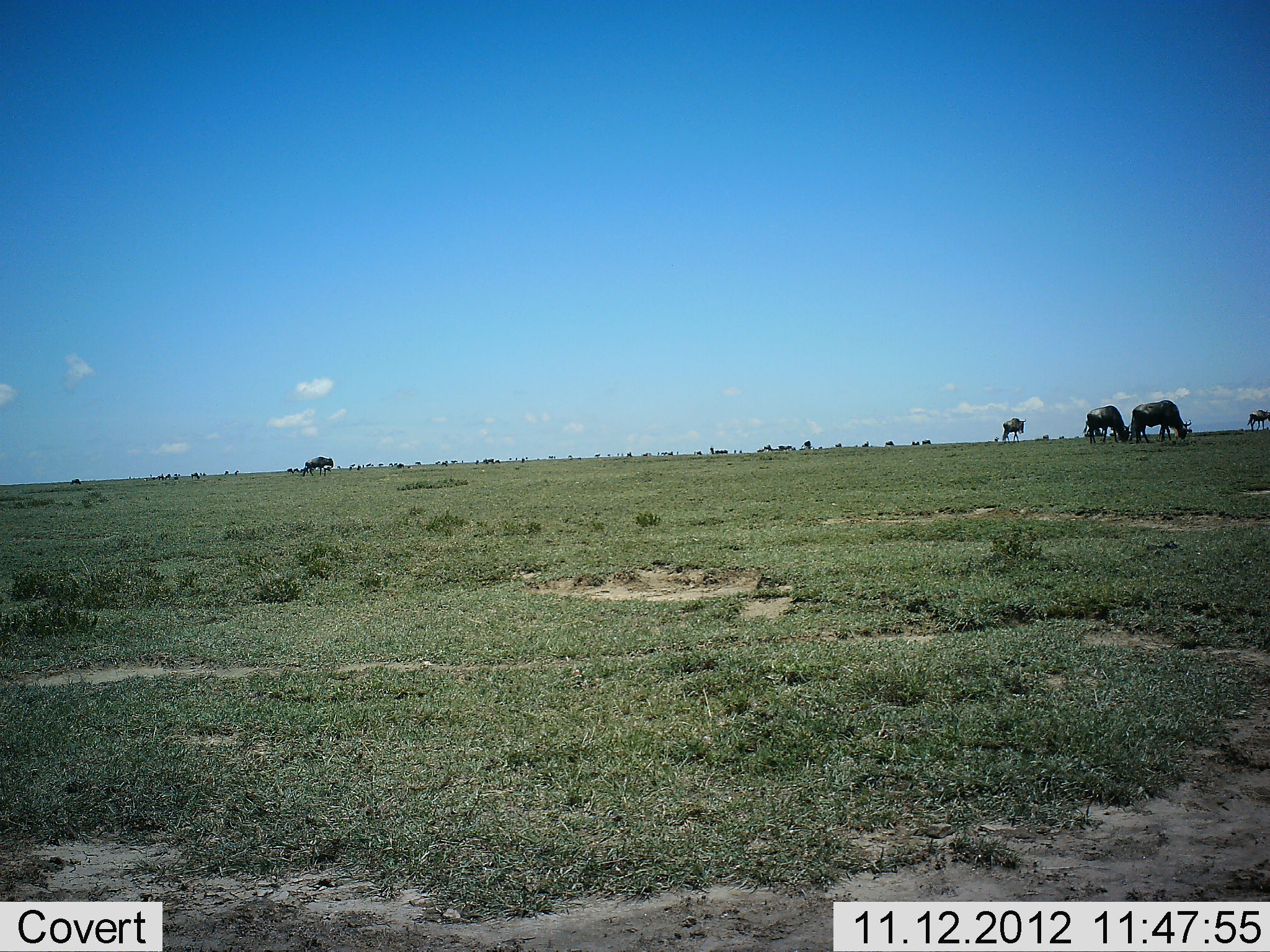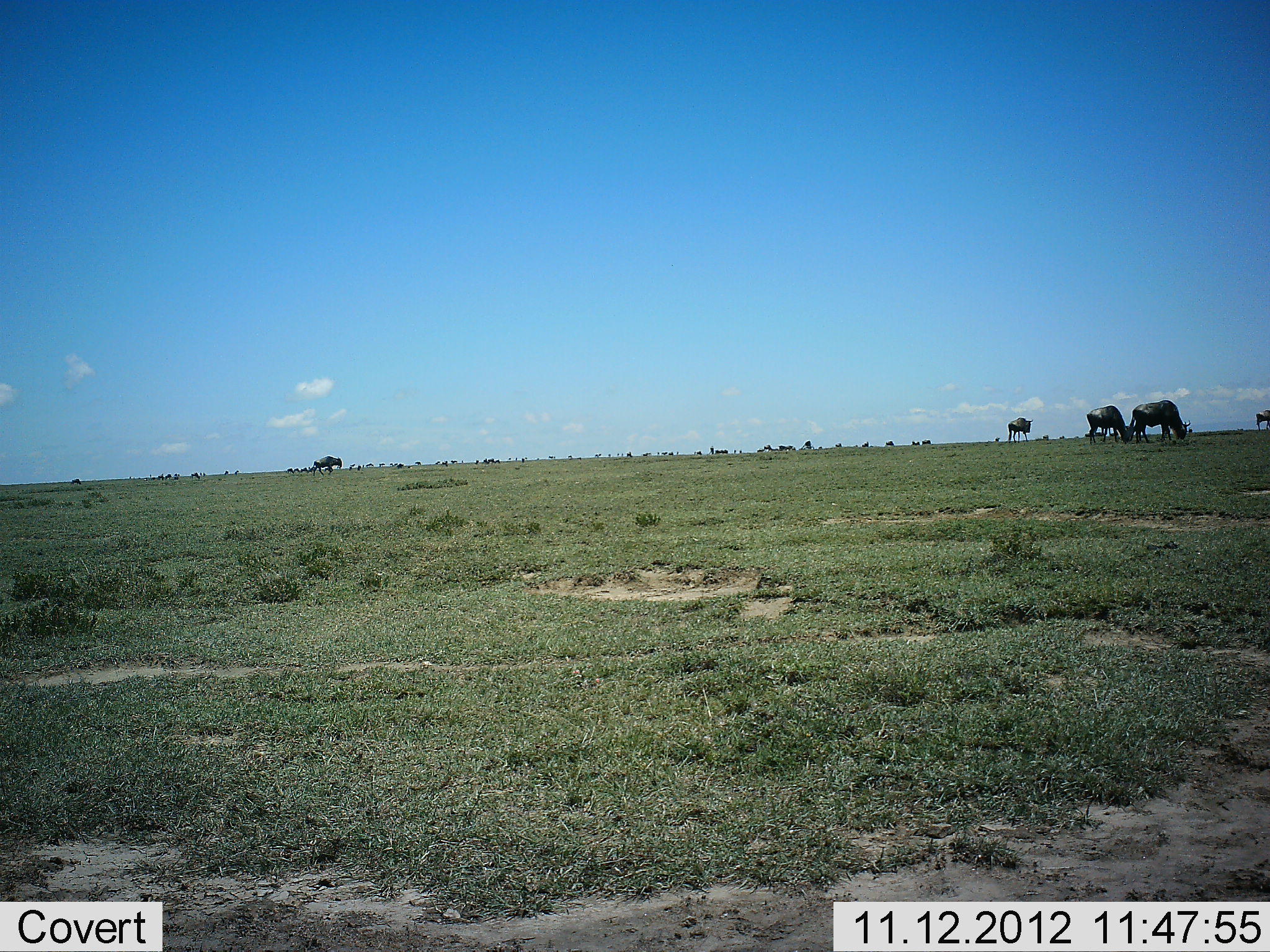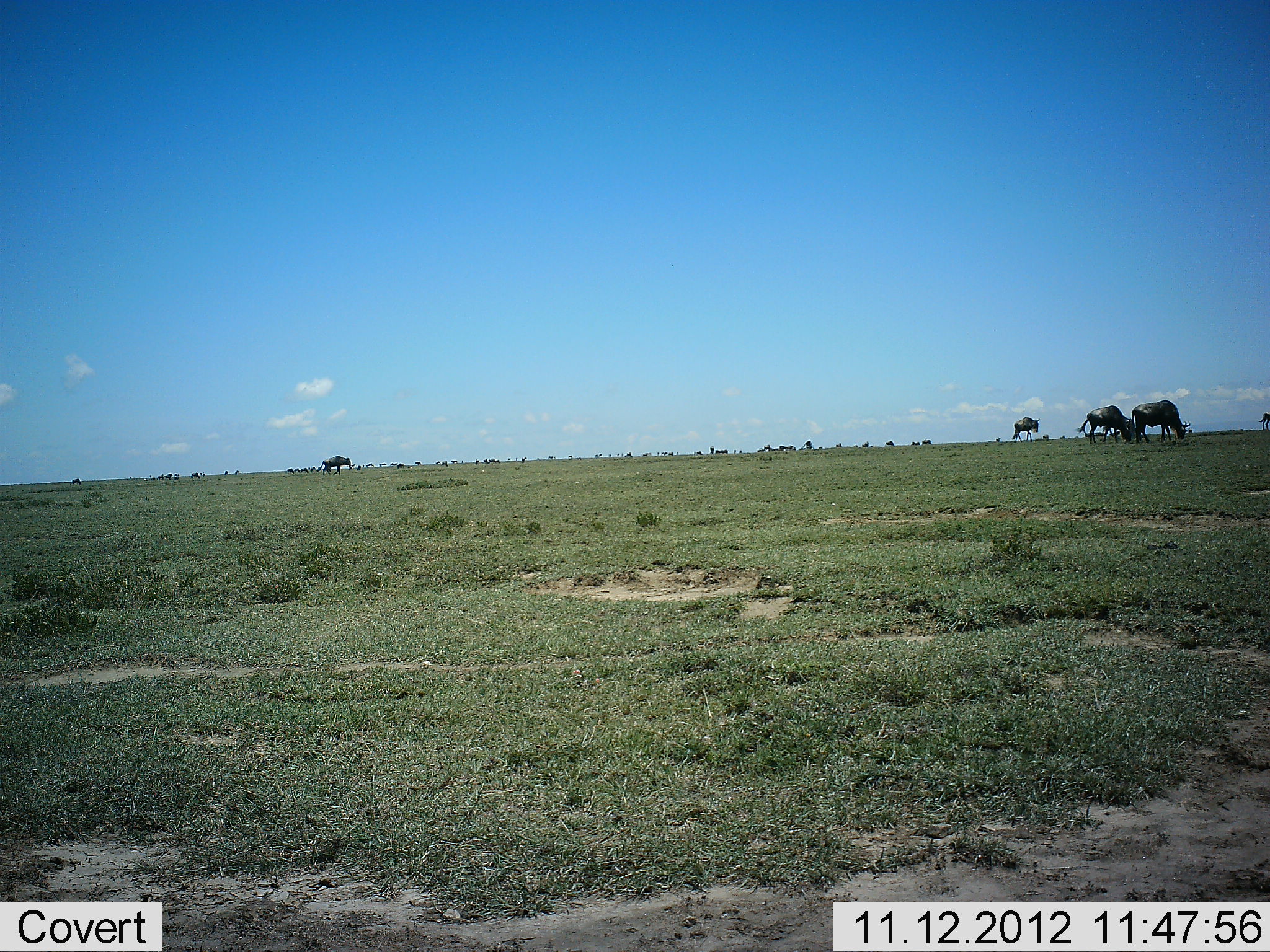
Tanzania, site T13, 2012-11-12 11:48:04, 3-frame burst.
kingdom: Animalia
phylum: Chordata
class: Mammalia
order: Artiodactyla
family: Bovidae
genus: Connochaetes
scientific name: Connochaetes taurinus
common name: blue wildebeest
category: wildebeest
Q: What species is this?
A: Wildebeest (blue wildebeest) (Connochaetes taurinus).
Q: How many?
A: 6.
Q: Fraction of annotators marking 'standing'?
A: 30%.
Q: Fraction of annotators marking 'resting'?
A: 0%.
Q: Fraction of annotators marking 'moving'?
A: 70%.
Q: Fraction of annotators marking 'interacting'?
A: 10%.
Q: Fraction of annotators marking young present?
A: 0%.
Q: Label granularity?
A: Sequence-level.